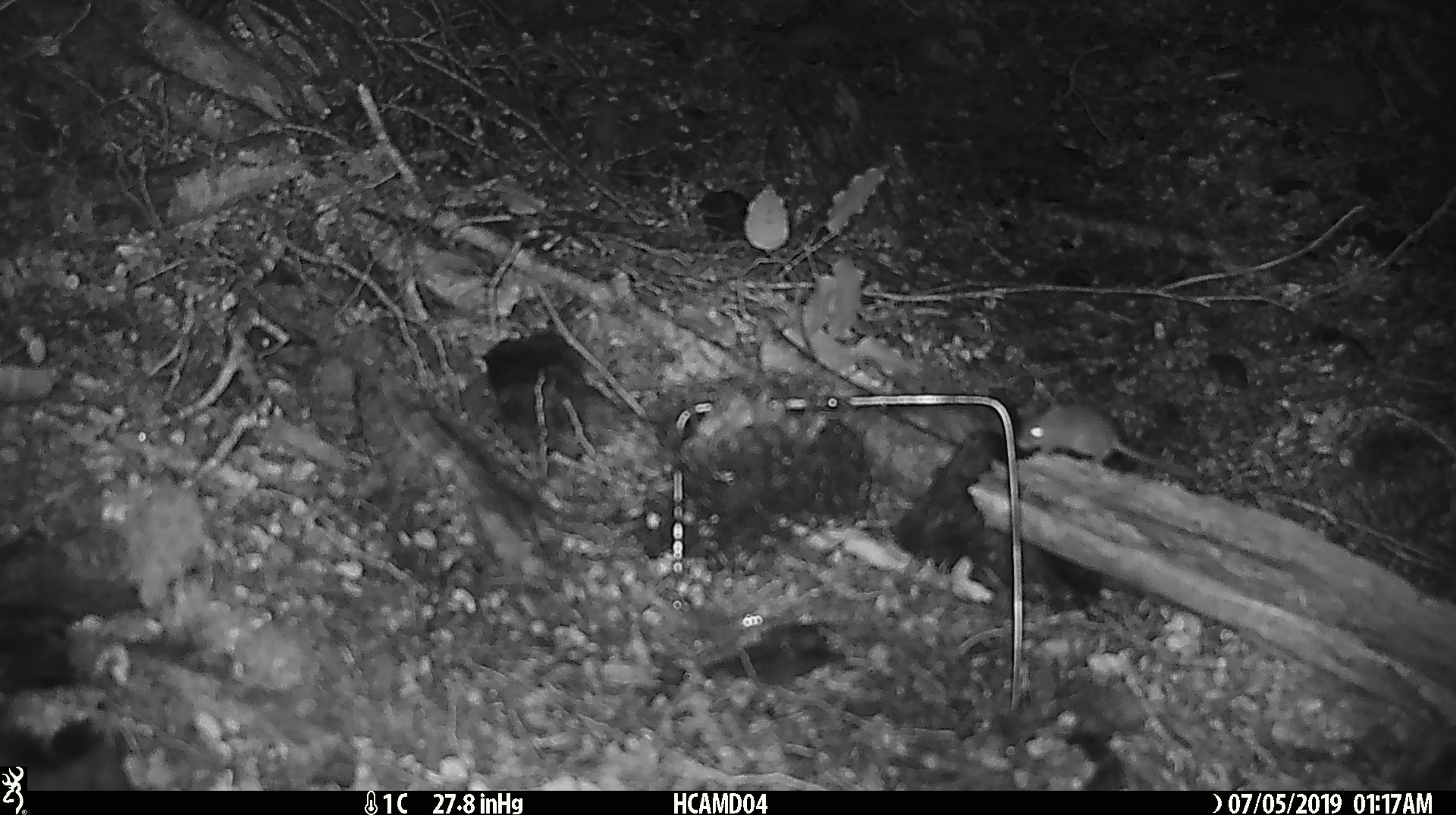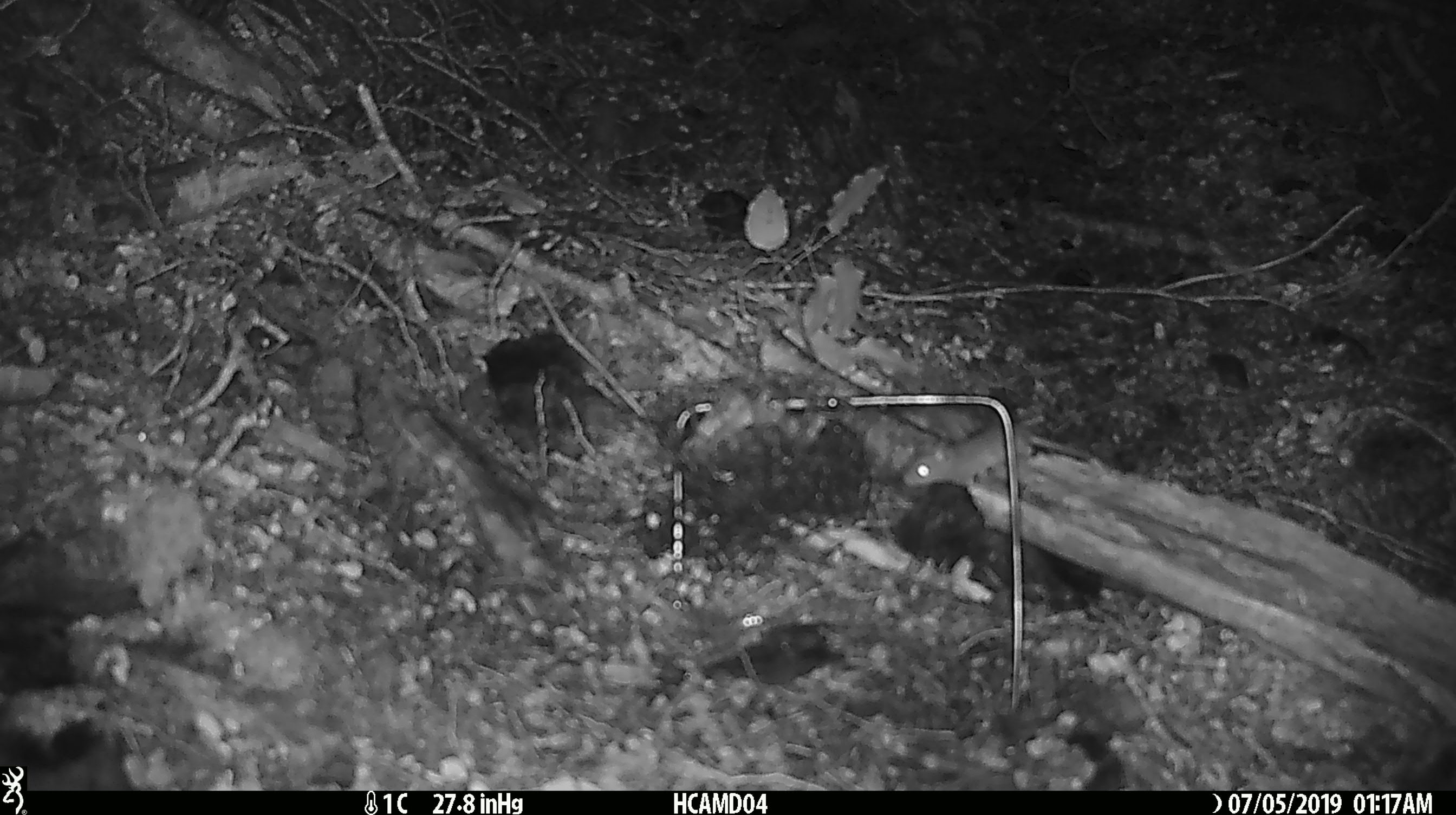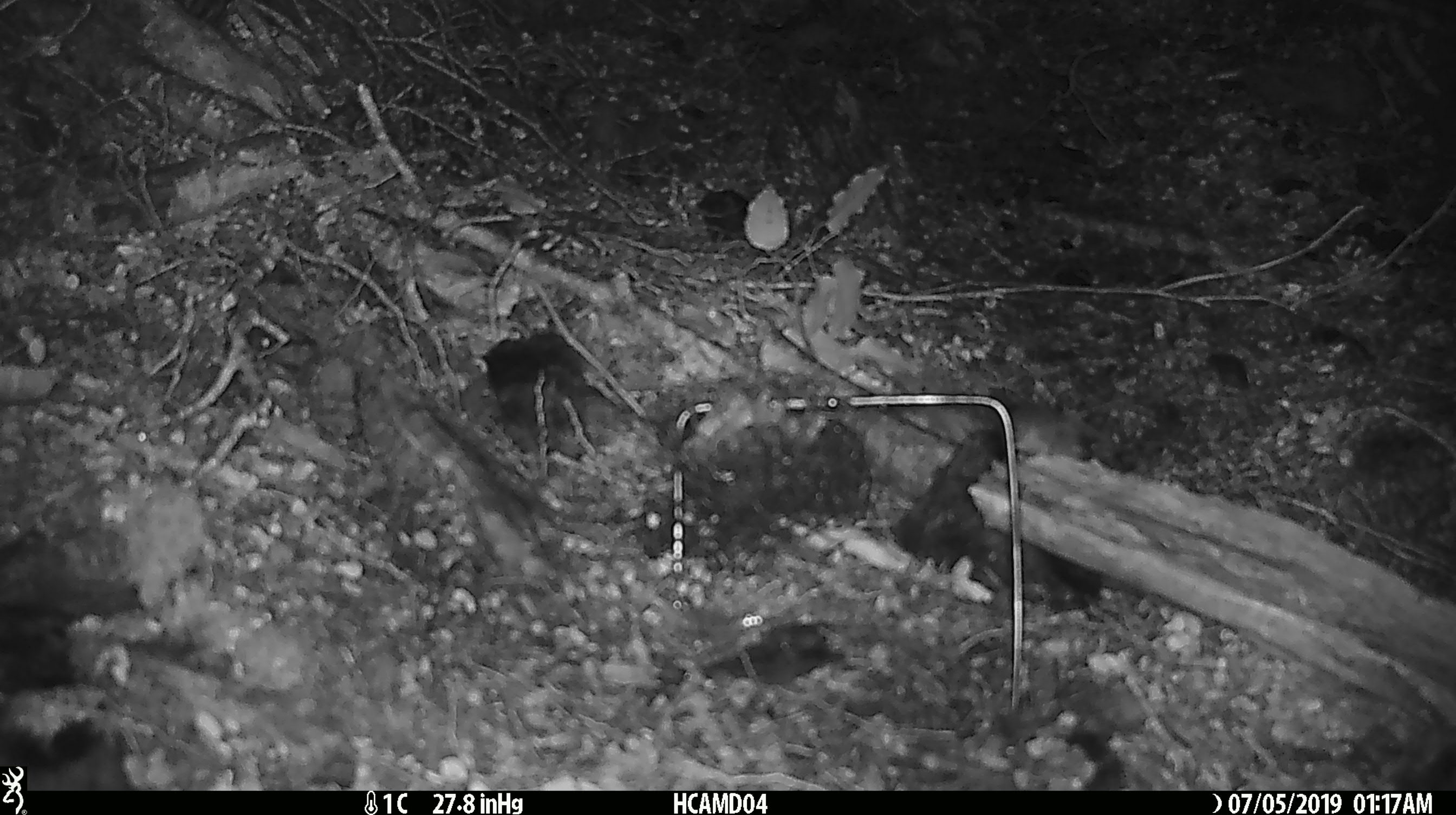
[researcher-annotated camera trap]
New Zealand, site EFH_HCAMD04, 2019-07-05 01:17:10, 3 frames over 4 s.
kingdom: Animalia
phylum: Chordata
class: Mammalia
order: Rodentia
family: Muridae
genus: Mus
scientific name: Mus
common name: mouse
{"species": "mouse (Mus)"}